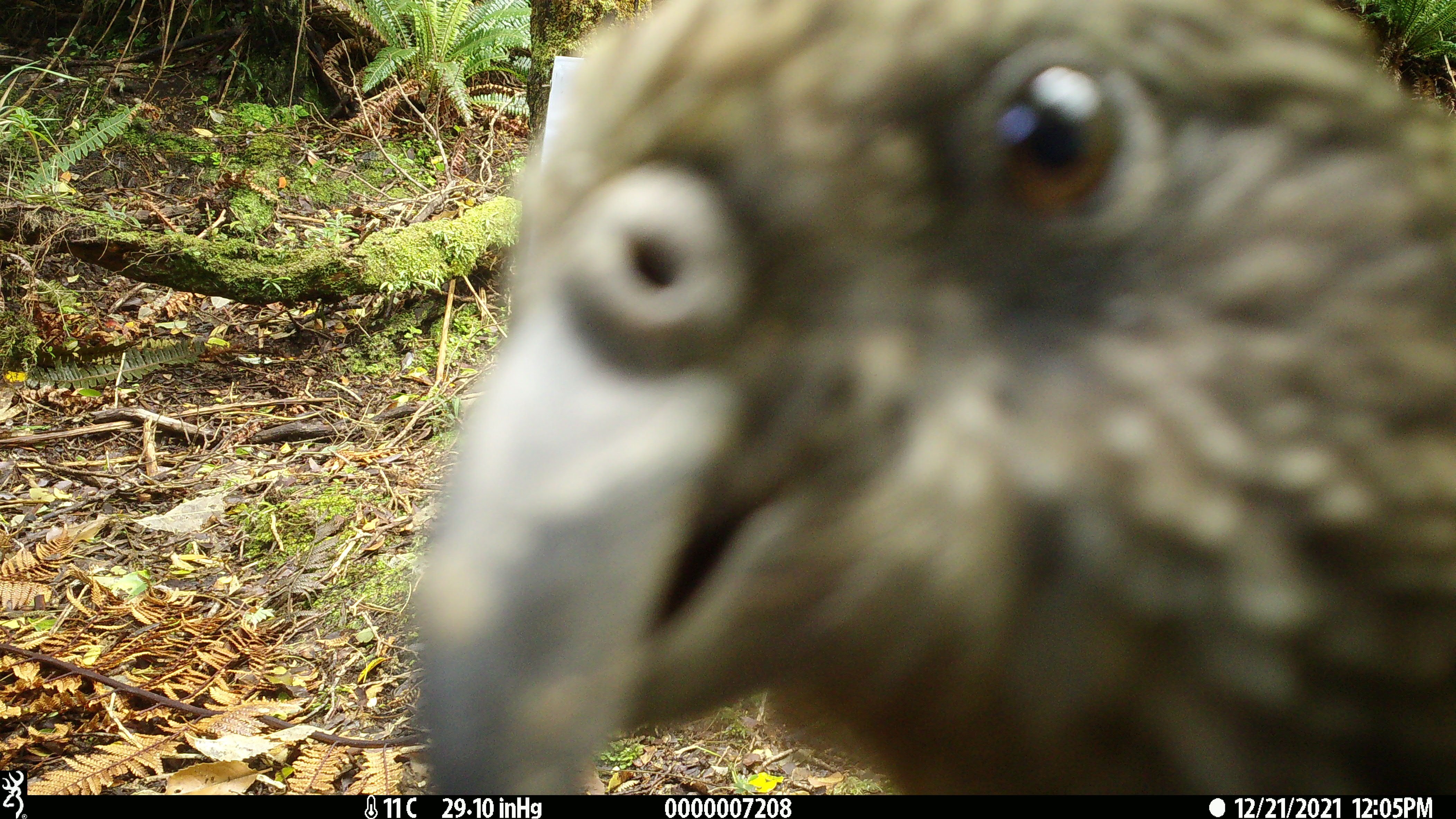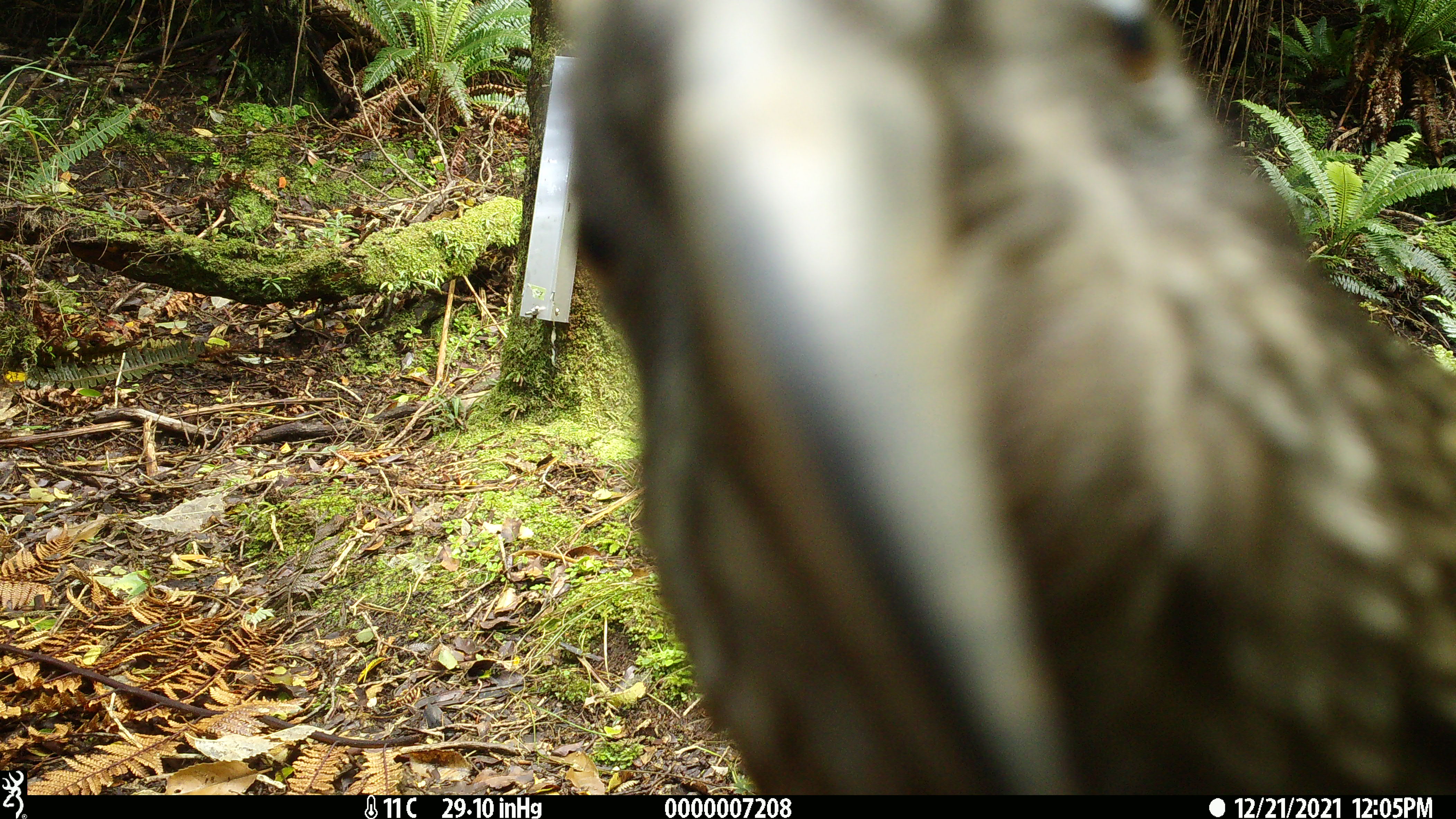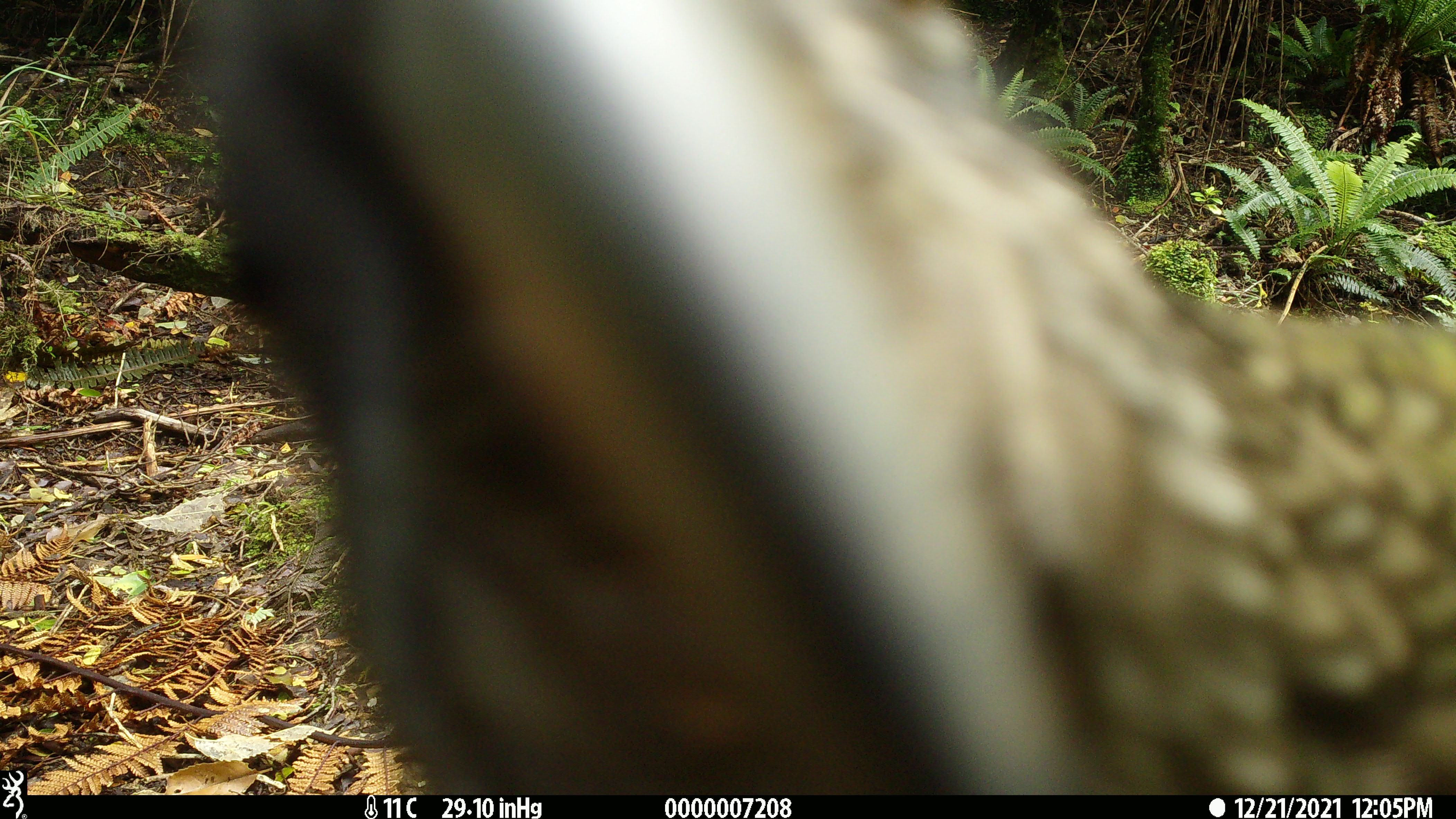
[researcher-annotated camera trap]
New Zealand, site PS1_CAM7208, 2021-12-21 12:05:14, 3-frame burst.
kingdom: Animalia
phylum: Chordata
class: Aves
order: Psittaciformes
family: Strigopidae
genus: Nestor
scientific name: Nestor notabilis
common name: kea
Kea (Nestor notabilis).